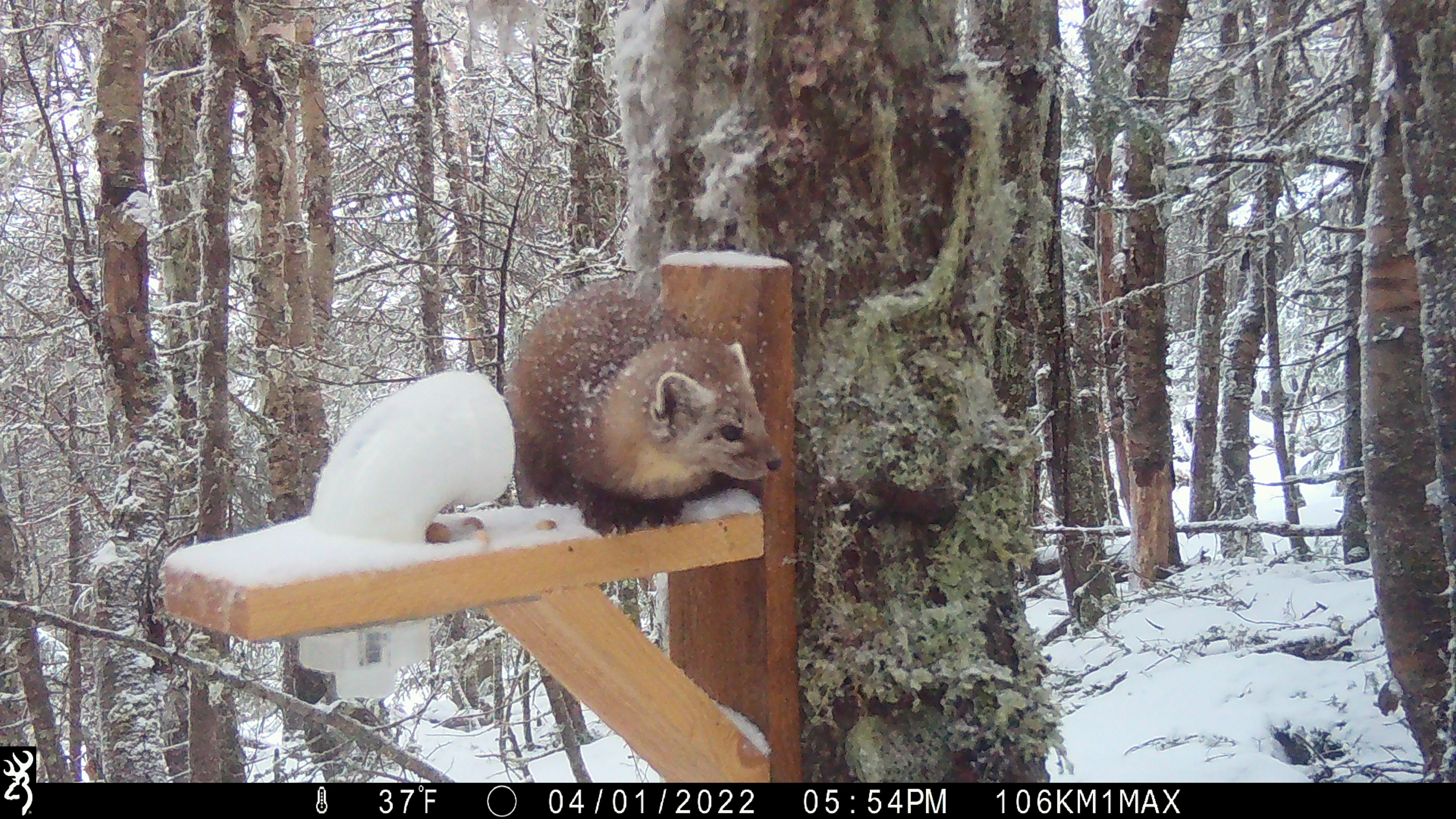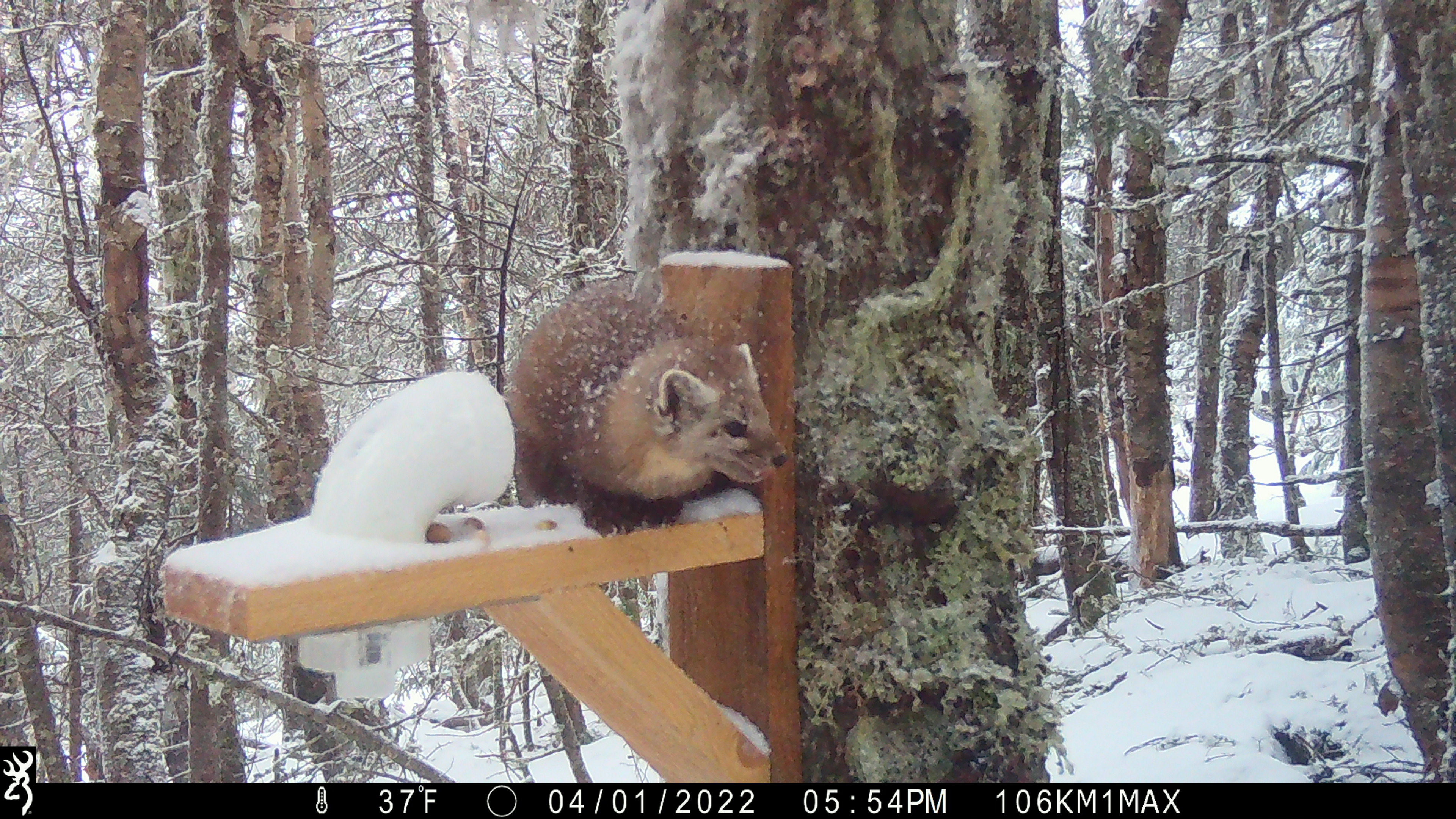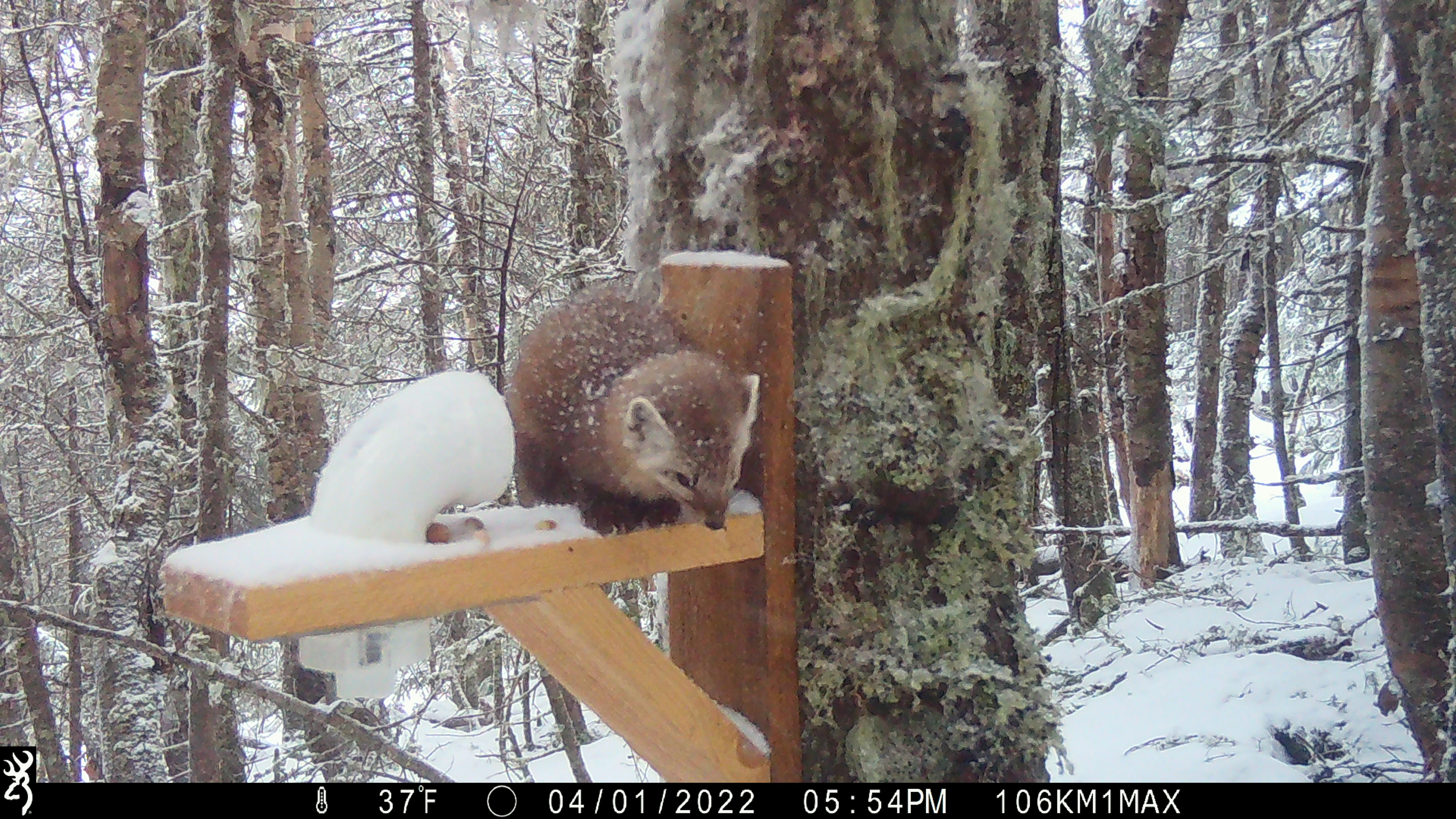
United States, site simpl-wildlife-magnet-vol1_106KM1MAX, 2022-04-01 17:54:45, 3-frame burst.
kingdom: Animalia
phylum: Chordata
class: Mammalia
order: Carnivora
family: Mustelidae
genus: Martes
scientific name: Martes americana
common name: american marten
American marten (Martes americana).